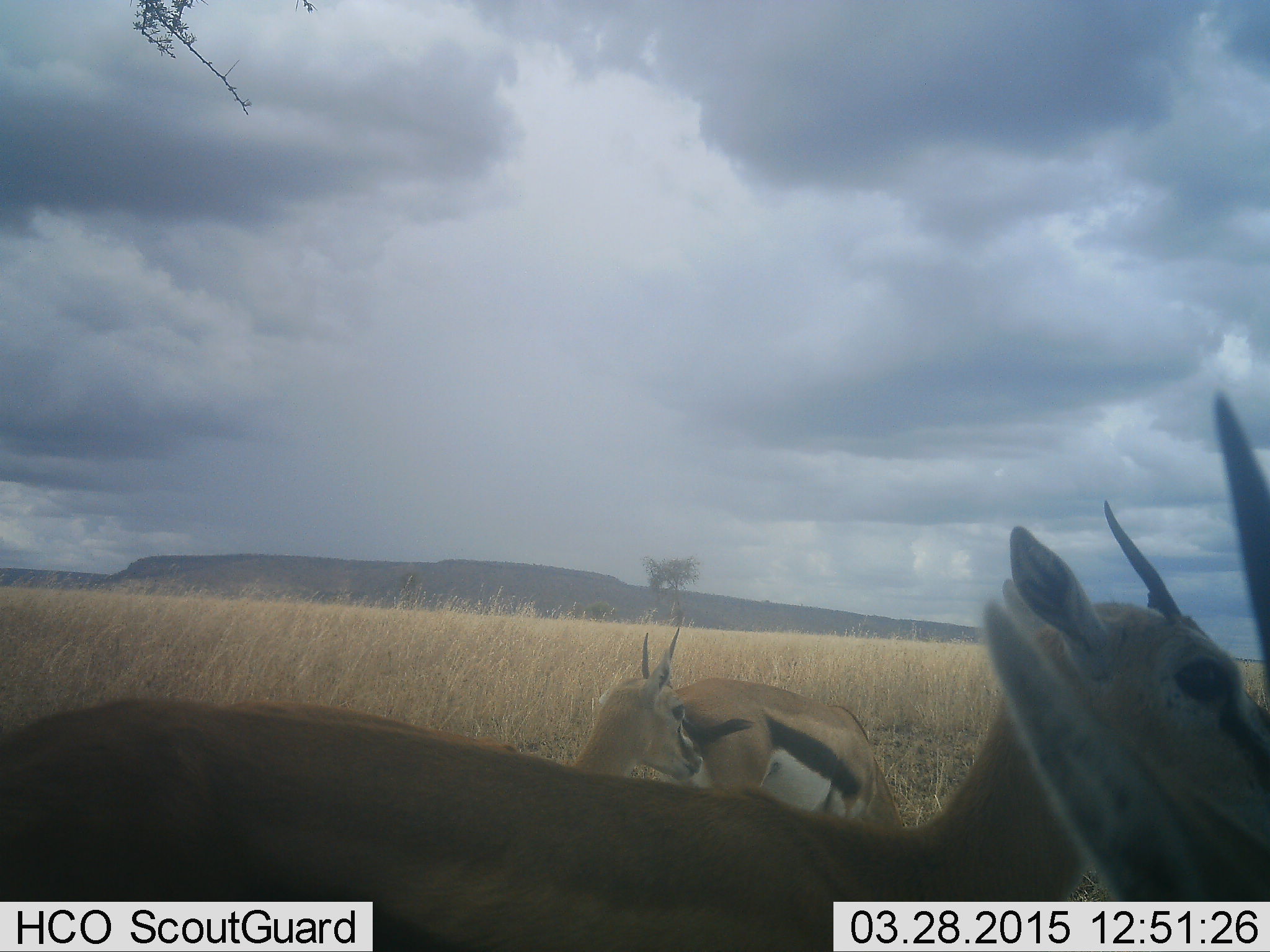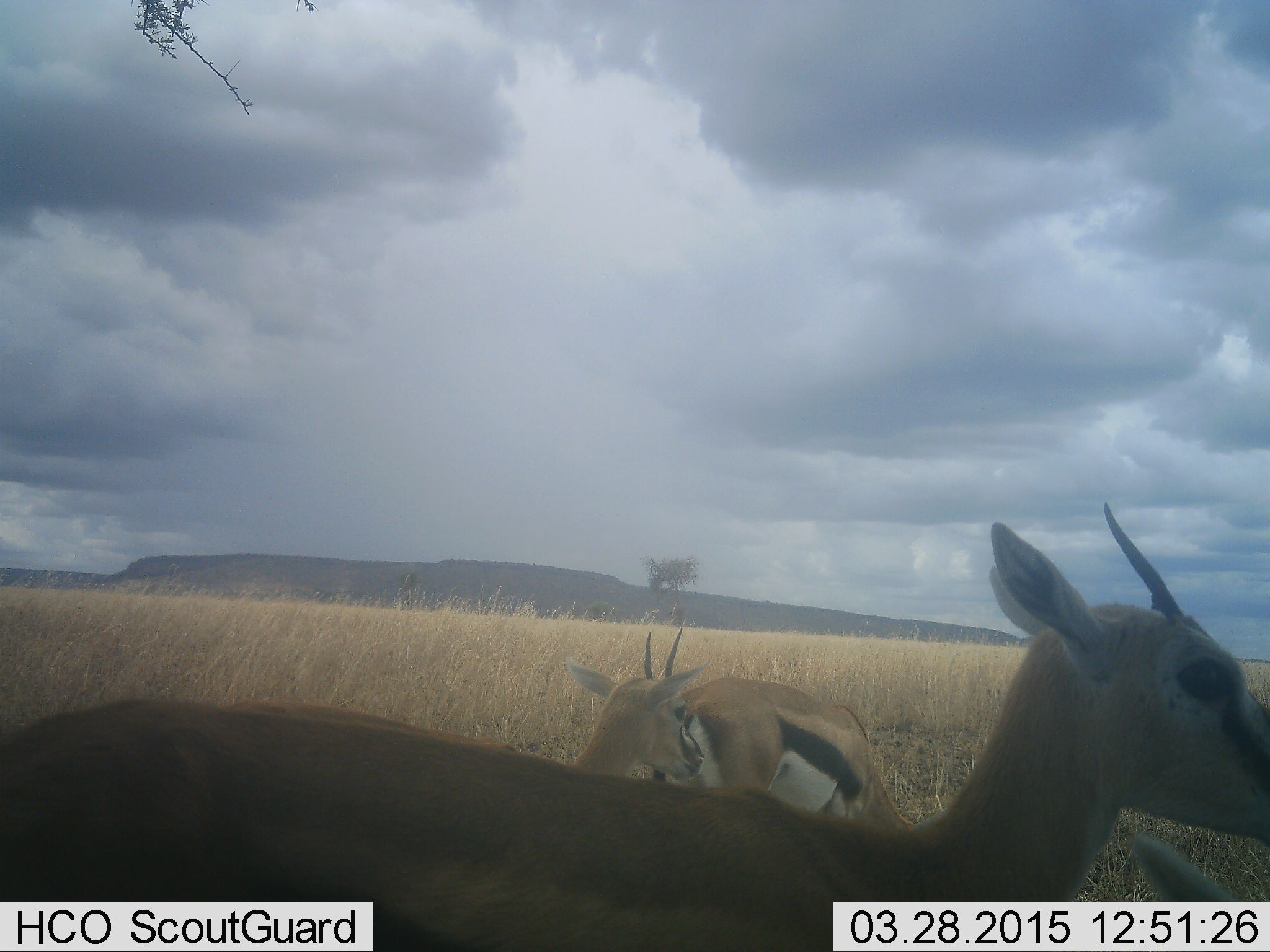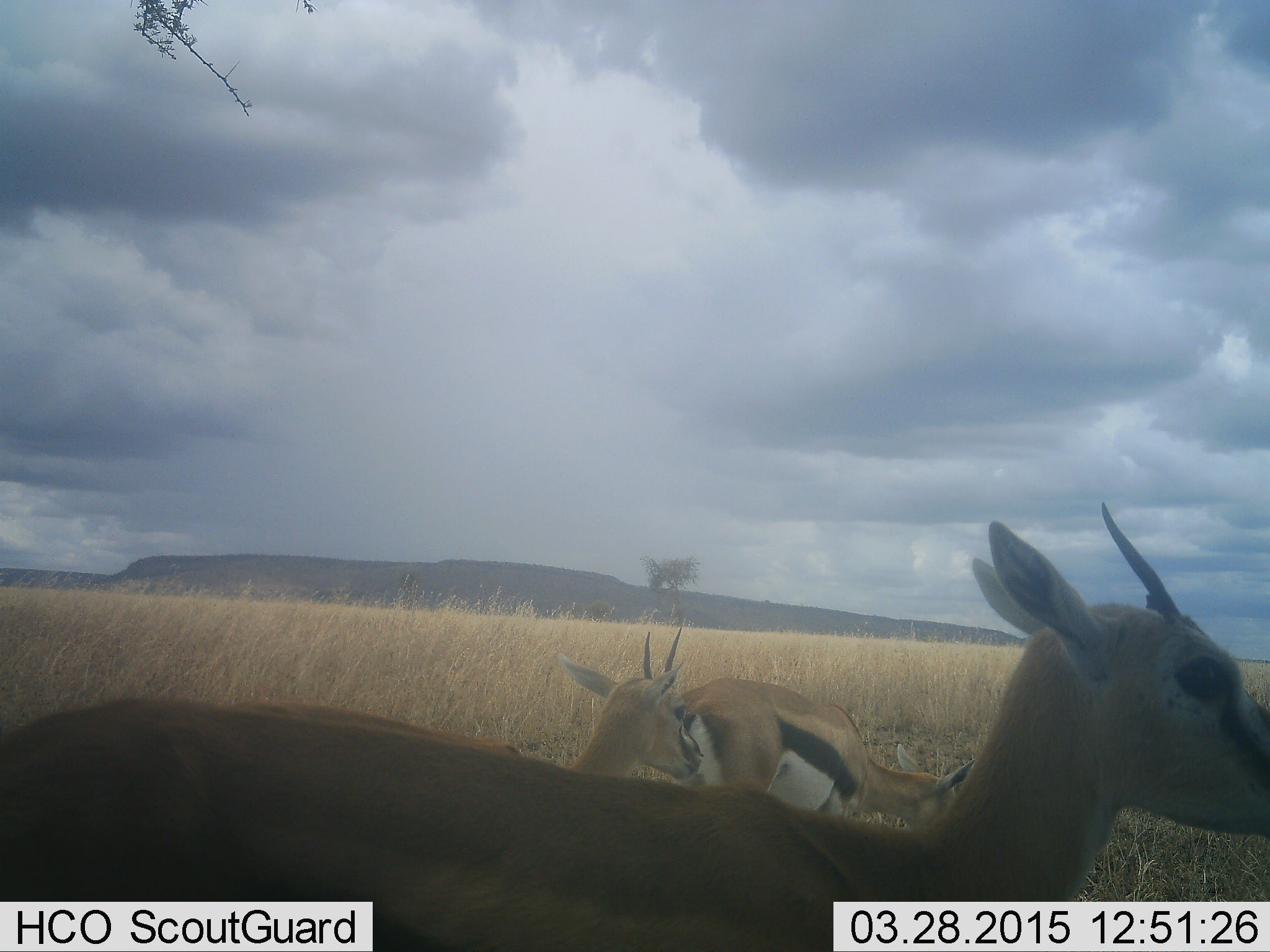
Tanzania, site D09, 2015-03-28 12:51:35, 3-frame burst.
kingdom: Animalia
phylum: Chordata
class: Mammalia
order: Artiodactyla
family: Bovidae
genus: Eudorcas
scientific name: Eudorcas thomsonii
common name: thomson's gazelle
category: gazellethomsons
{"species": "gazellethomsons (thomson's gazelle) (Eudorcas thomsonii)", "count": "4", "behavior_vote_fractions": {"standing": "90%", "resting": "10%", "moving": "20%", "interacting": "0%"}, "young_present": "10%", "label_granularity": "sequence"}